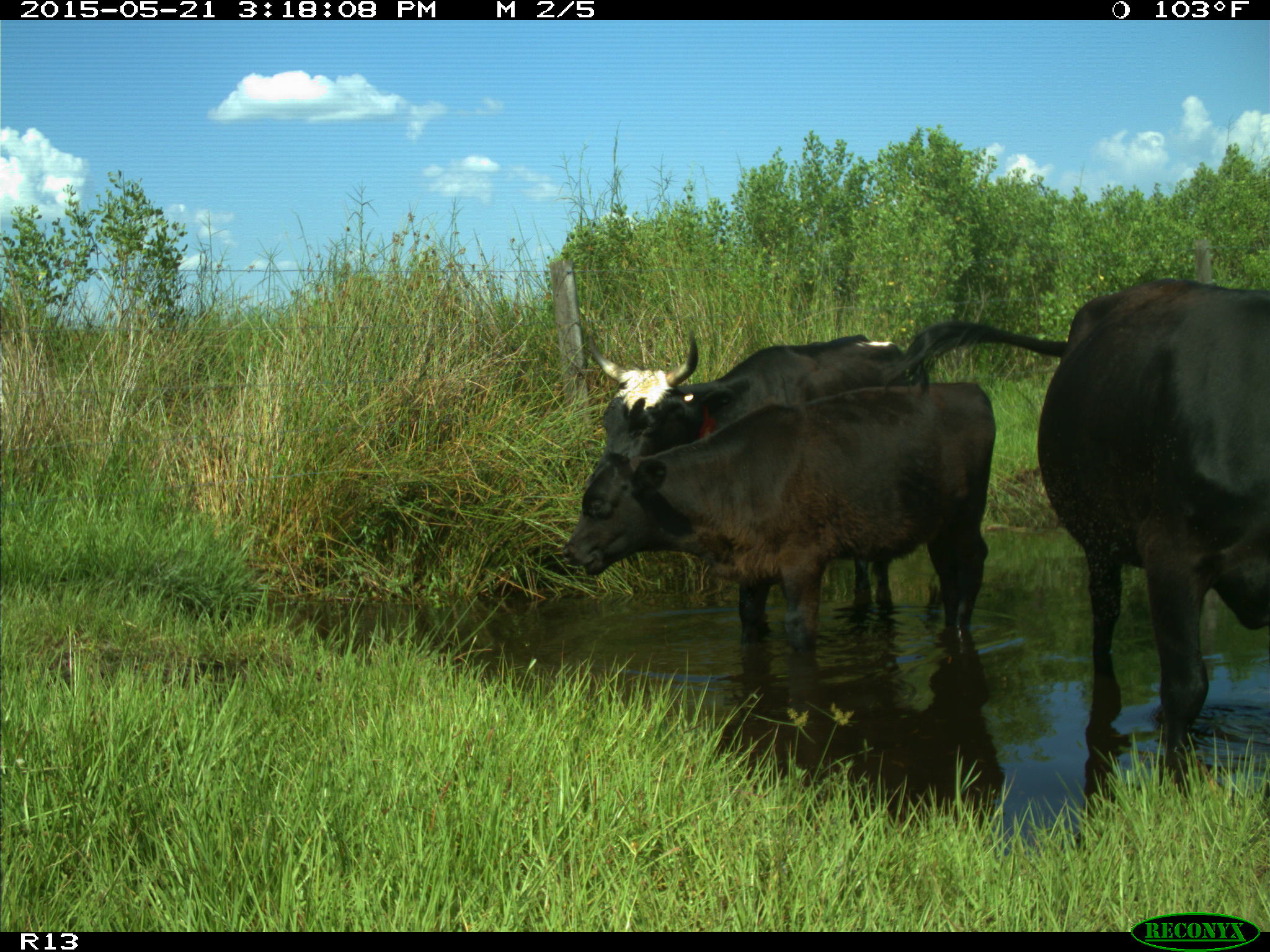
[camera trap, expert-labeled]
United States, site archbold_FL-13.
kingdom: Animalia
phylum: Chordata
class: Mammalia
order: Artiodactyla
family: Bovidae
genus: Bos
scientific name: Bos taurus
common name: domestic cow